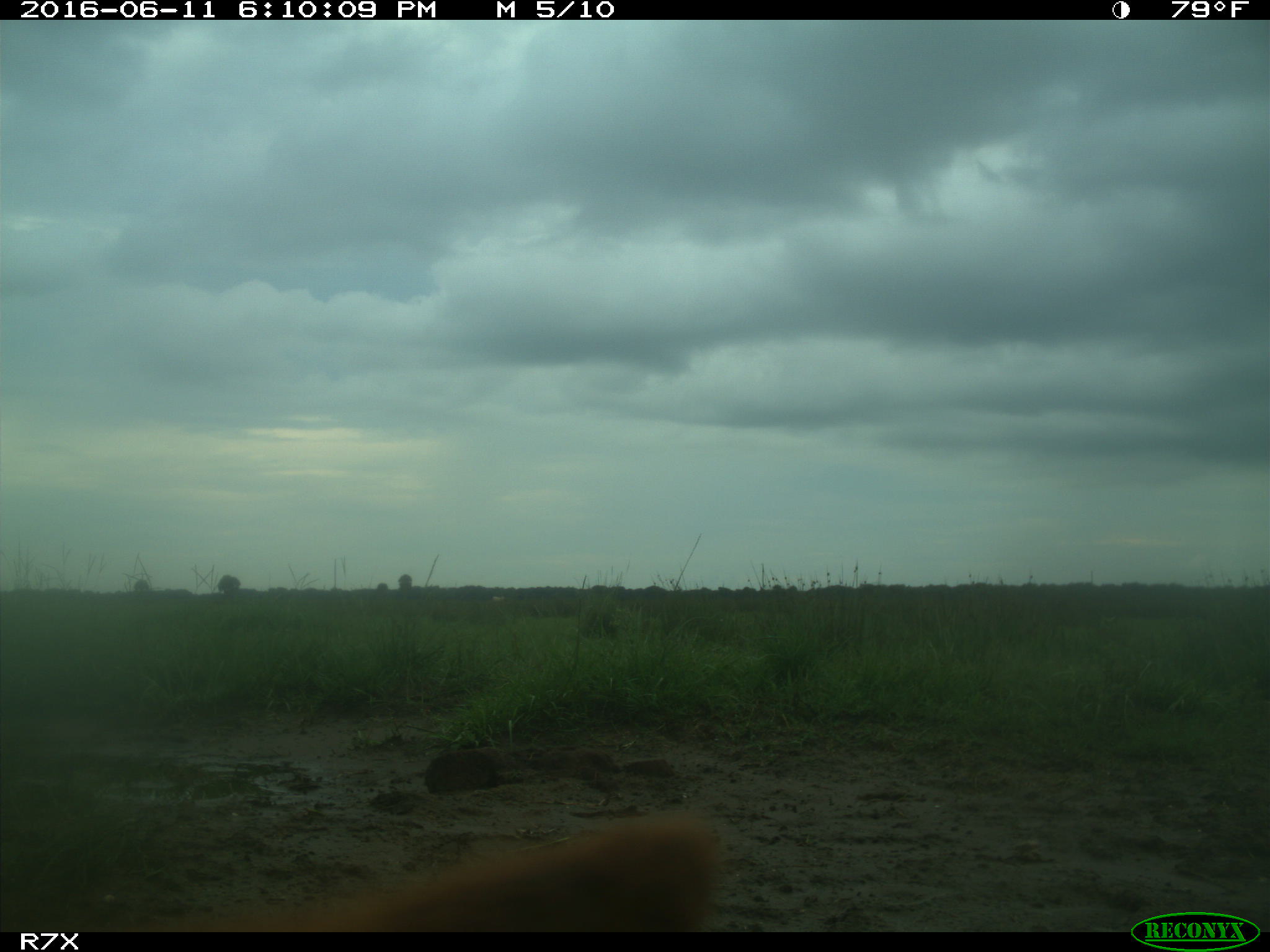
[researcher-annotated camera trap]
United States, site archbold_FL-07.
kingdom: Animalia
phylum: Chordata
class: Mammalia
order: Artiodactyla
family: Bovidae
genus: Bos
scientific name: Bos taurus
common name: domestic cow